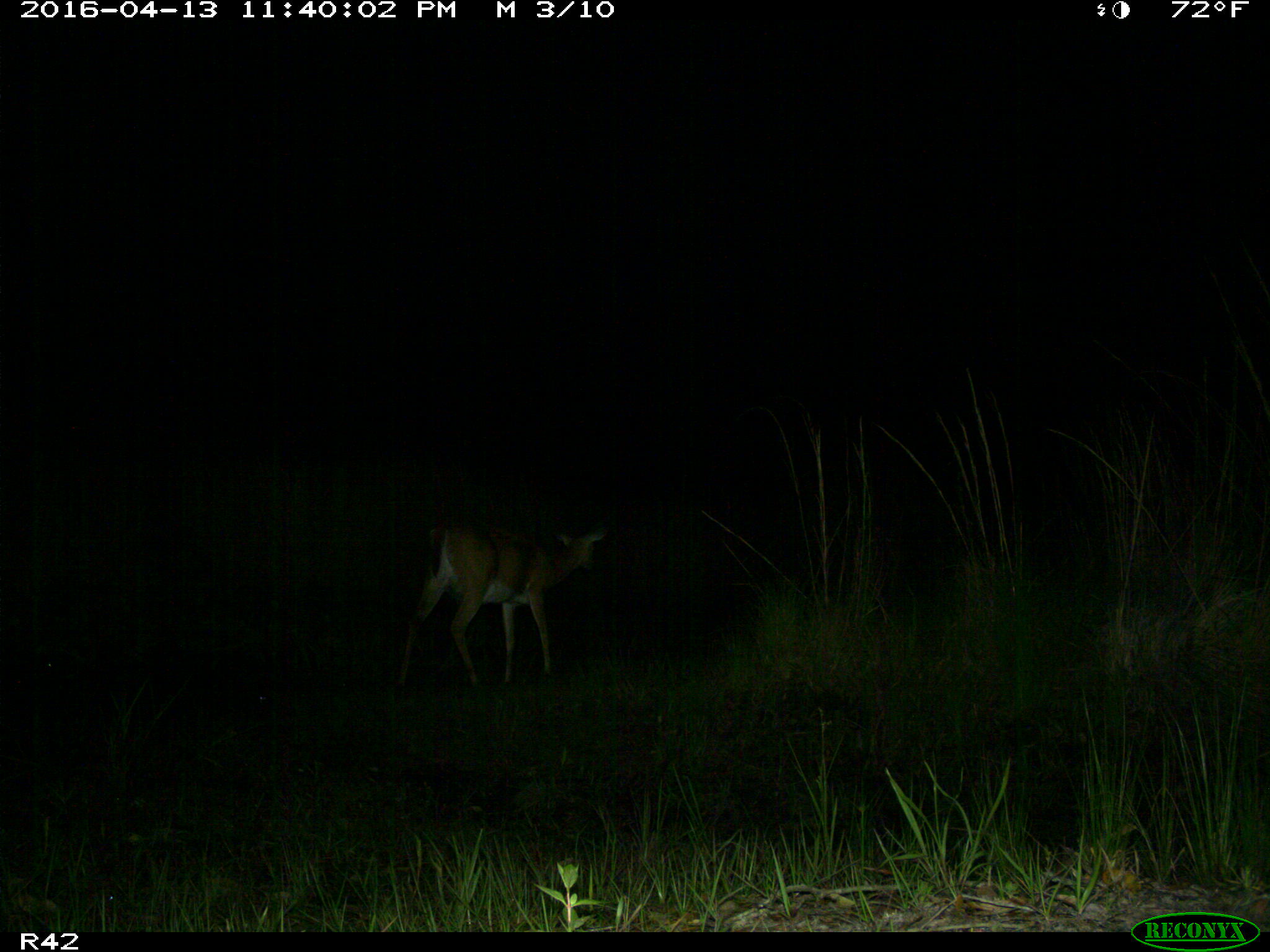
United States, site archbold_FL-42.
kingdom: Animalia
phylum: Chordata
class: Mammalia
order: Artiodactyla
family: Cervidae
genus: Odocoileus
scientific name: Odocoileus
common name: deer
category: unidentified deer